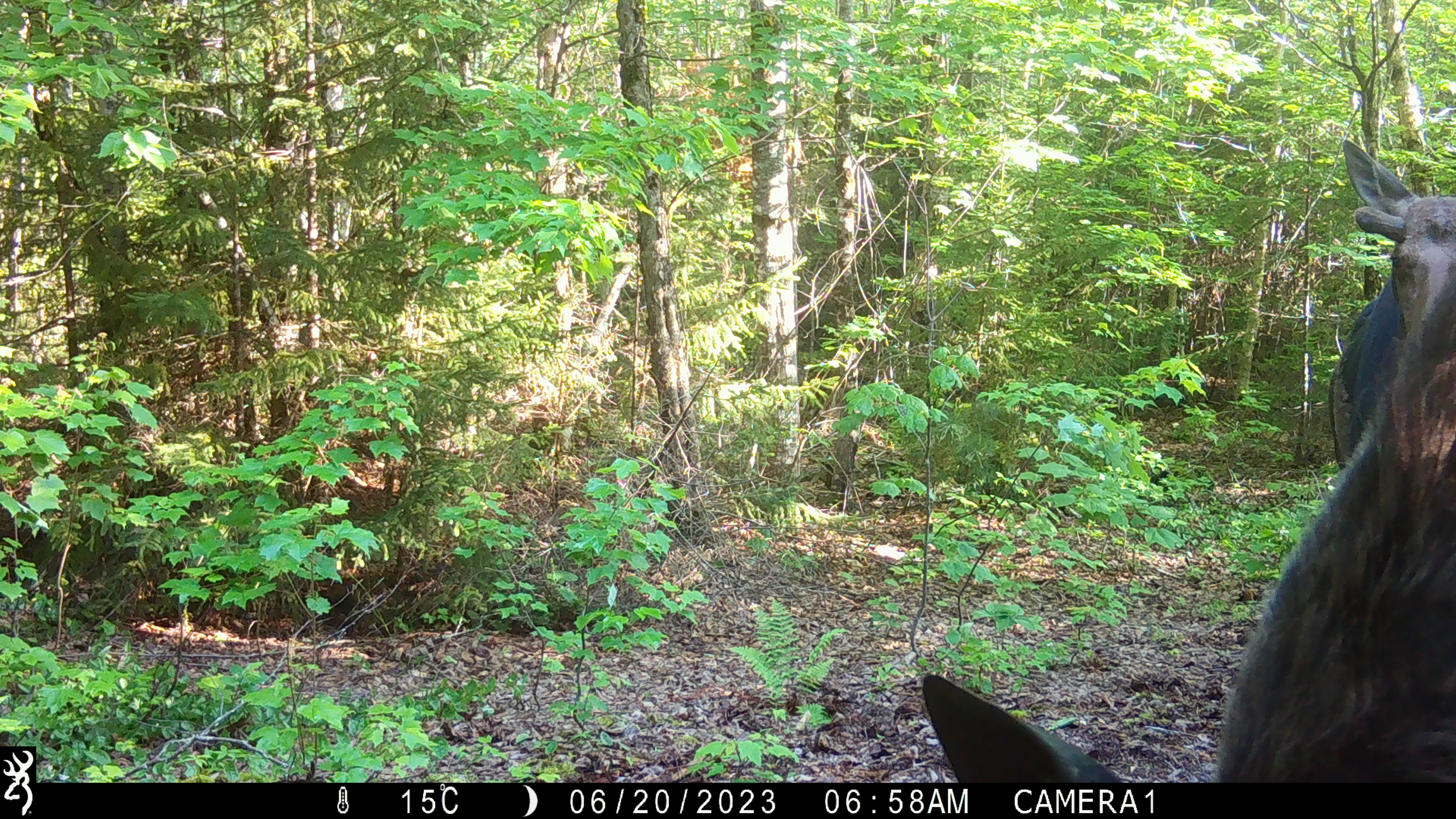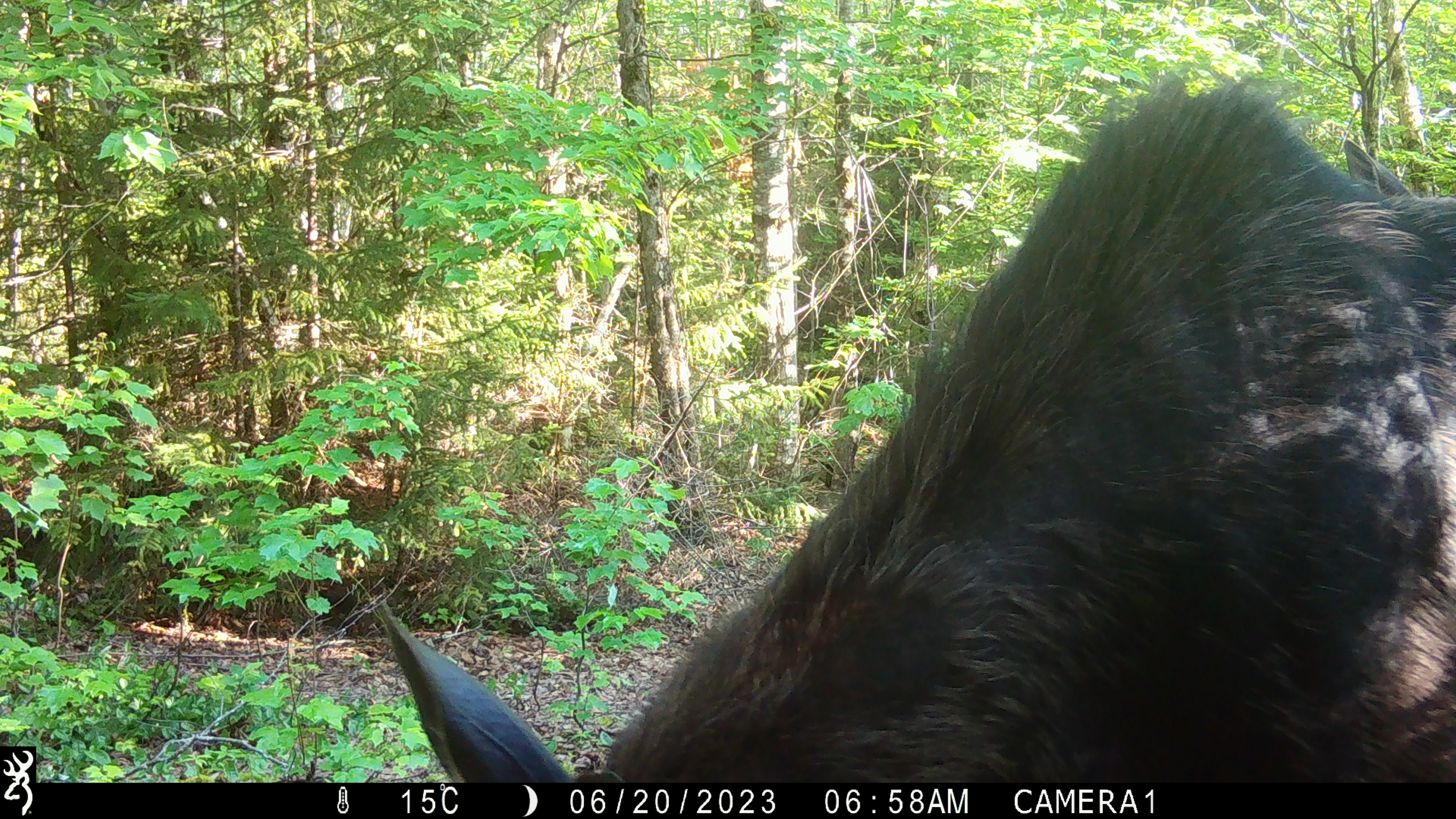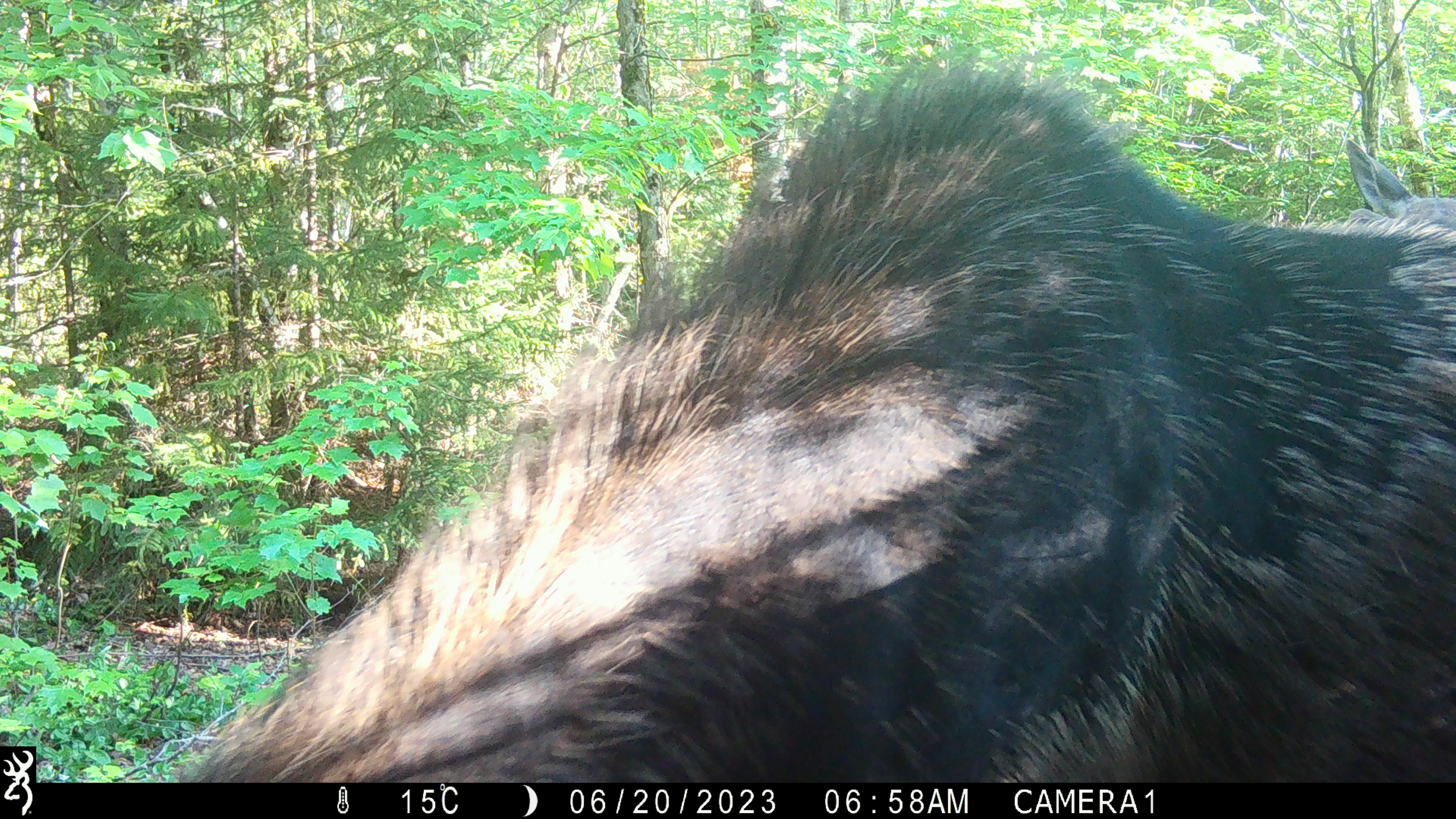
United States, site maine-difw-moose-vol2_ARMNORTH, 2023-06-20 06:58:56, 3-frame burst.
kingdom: Animalia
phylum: Chordata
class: Mammalia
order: Artiodactyla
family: Cervidae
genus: Alces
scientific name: Alces alces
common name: moose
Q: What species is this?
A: Moose (Alces alces).